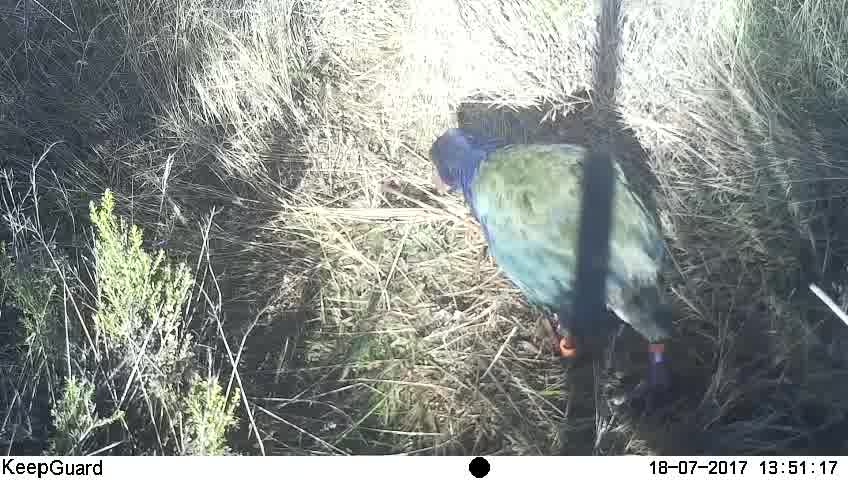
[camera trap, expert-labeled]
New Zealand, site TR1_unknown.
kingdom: Animalia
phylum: Chordata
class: Aves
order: Gruiformes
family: Rallidae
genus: Porphyrio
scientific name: Porphyrio mantelli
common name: takahe